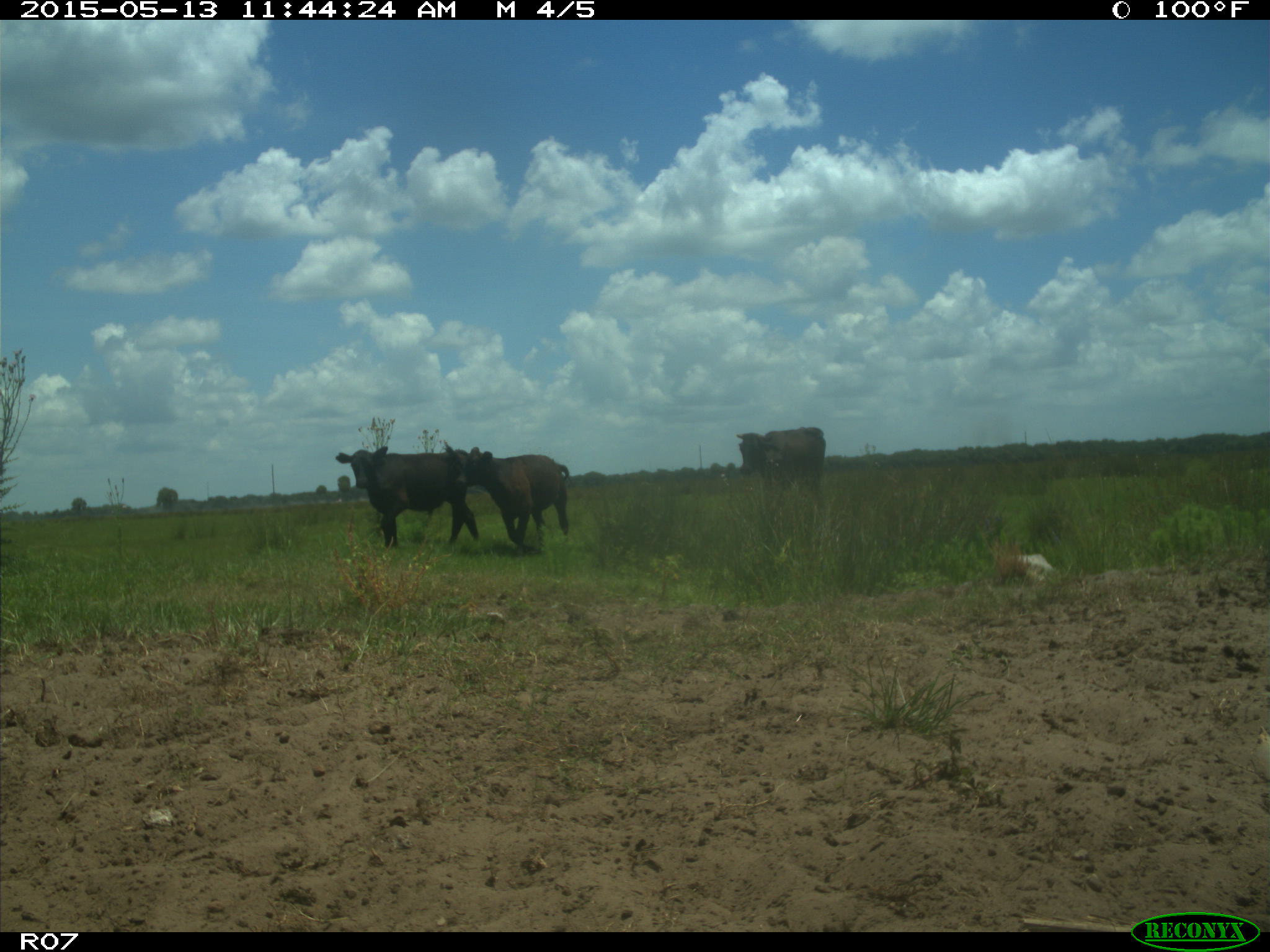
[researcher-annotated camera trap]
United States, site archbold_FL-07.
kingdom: Animalia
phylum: Chordata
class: Mammalia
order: Artiodactyla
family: Bovidae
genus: Bos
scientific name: Bos taurus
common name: domestic cow